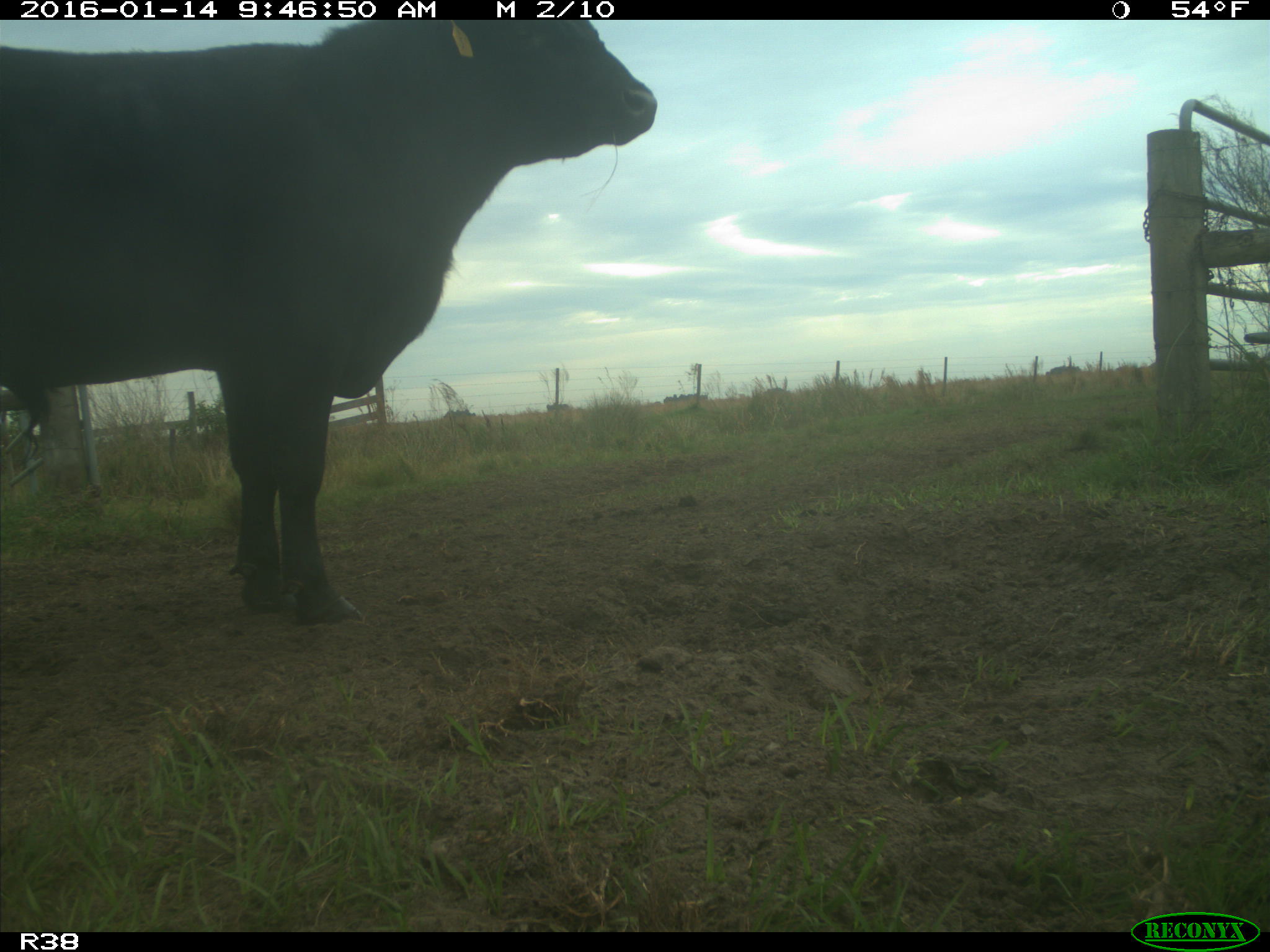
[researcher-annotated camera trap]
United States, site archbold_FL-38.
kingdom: Animalia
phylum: Chordata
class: Mammalia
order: Artiodactyla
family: Bovidae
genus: Bos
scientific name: Bos taurus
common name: domestic cow